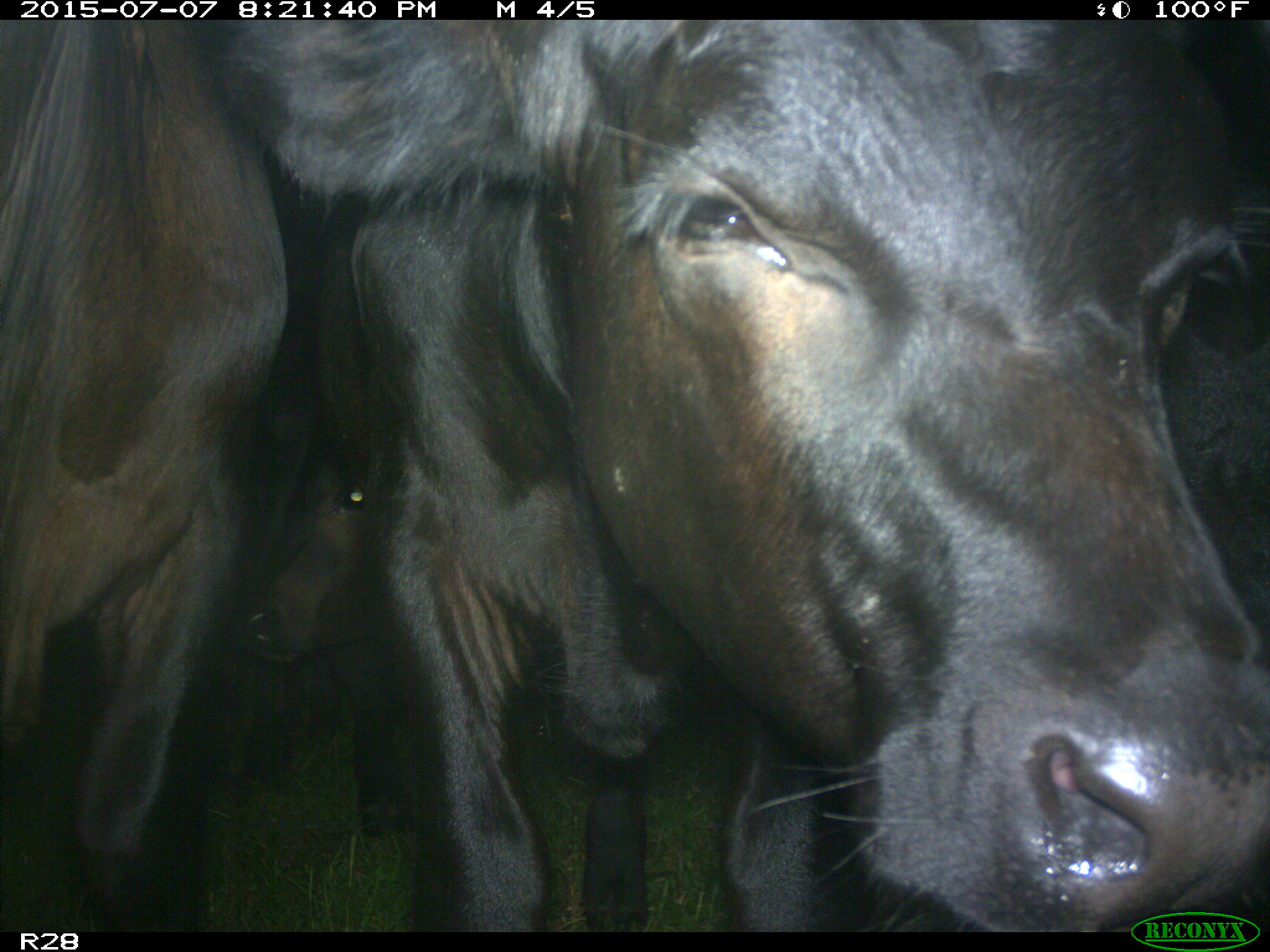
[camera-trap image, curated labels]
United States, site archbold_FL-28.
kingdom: Animalia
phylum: Chordata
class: Mammalia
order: Artiodactyla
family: Bovidae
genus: Bos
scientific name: Bos taurus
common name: domestic cow